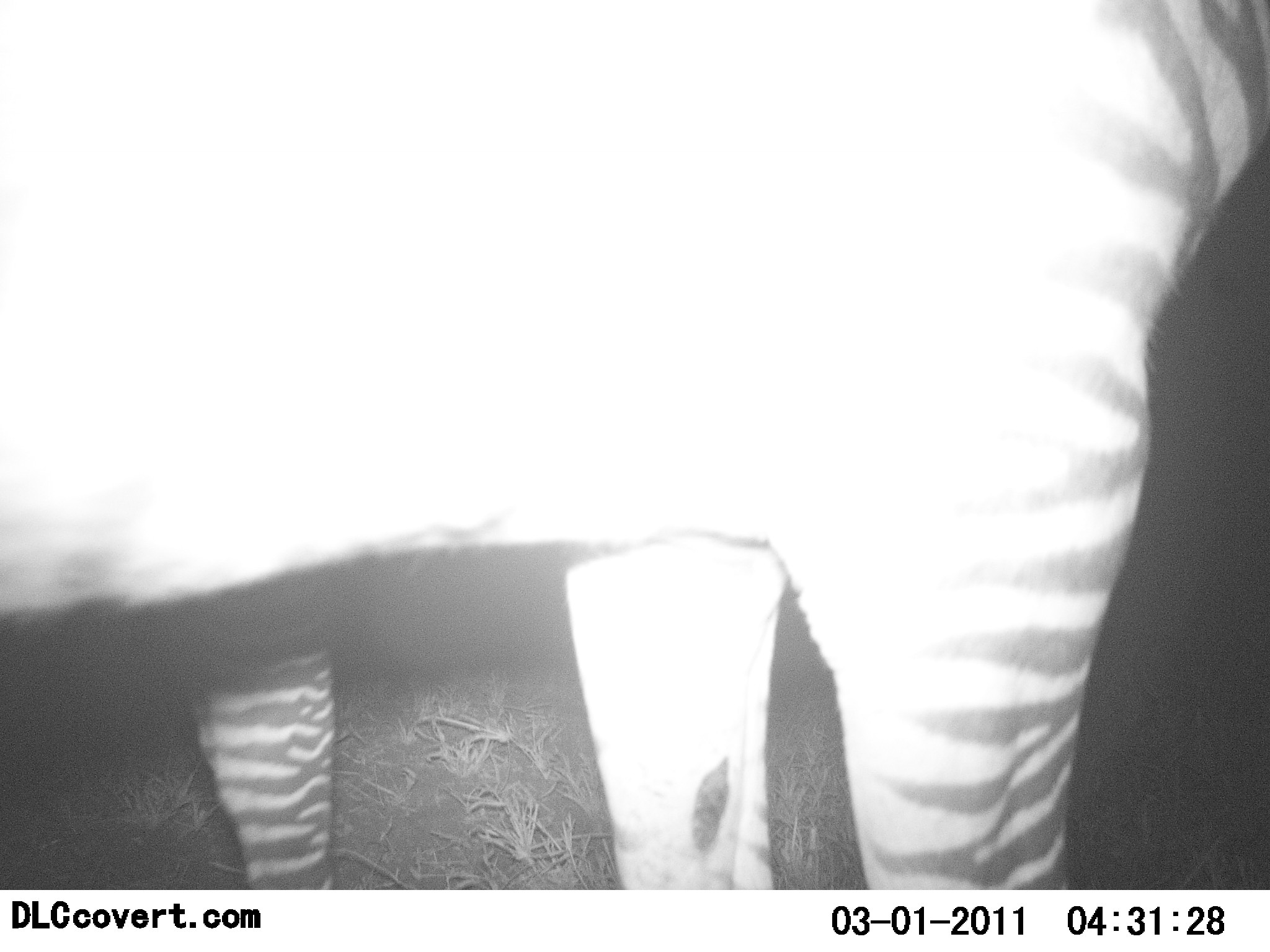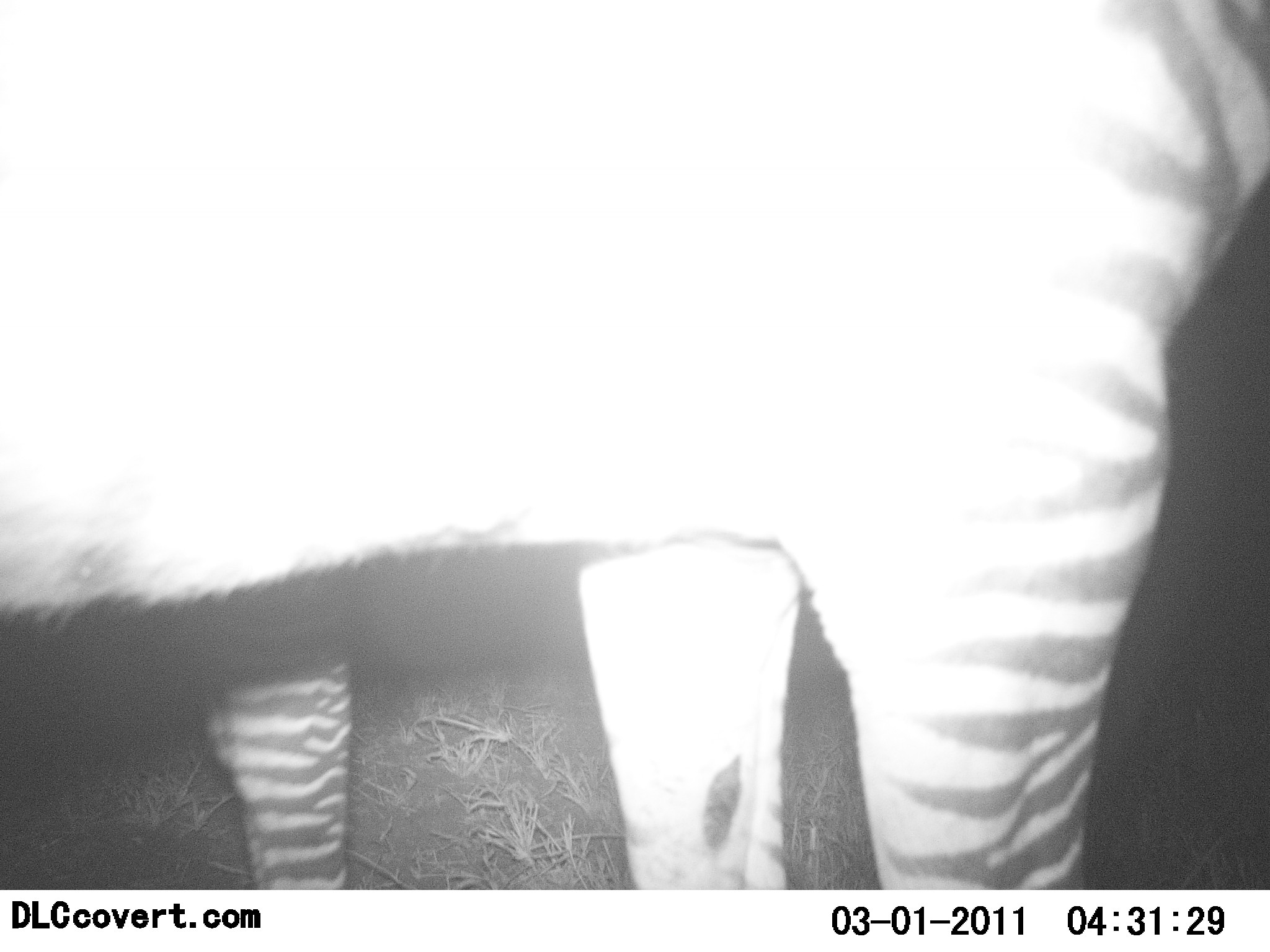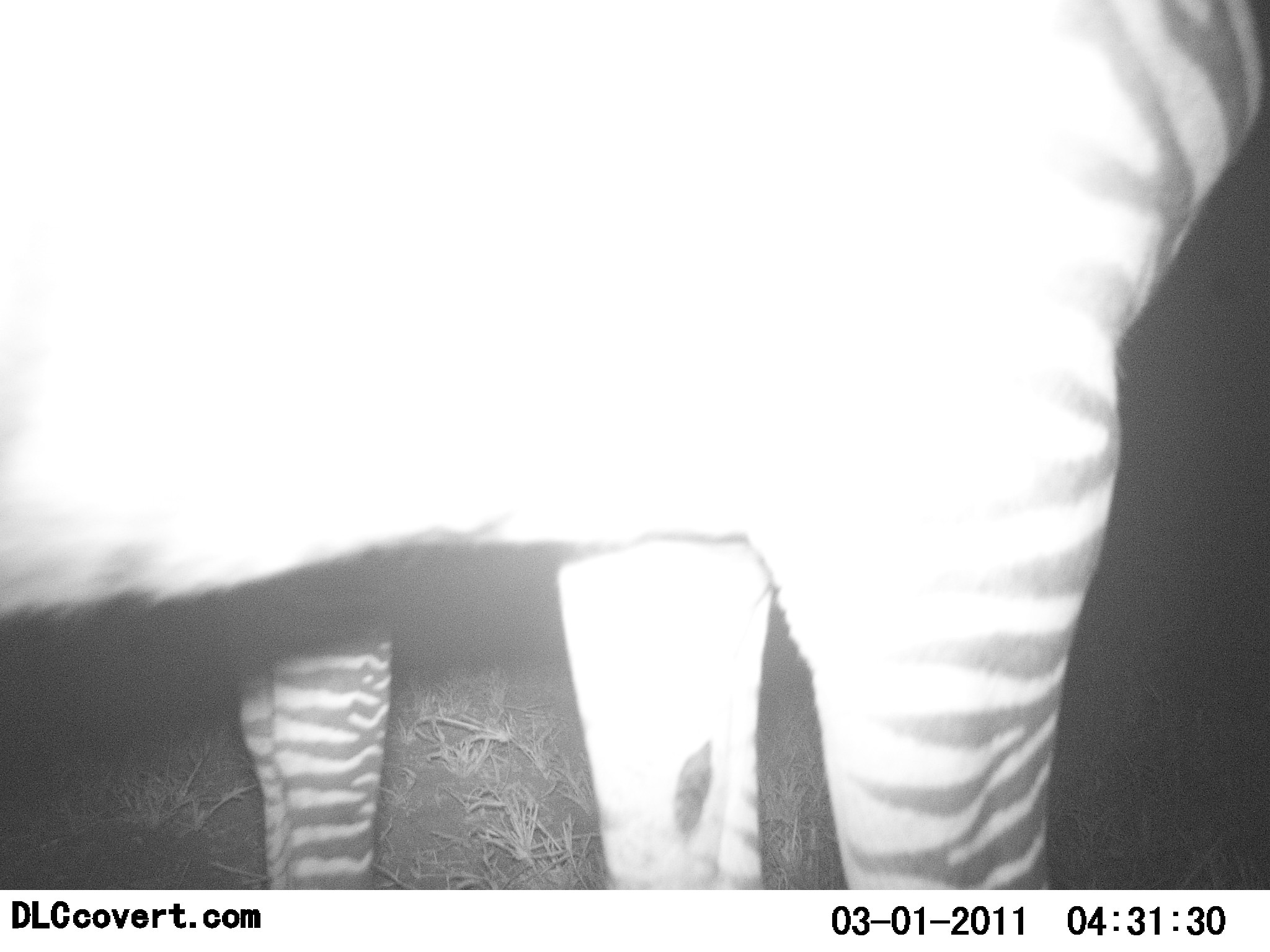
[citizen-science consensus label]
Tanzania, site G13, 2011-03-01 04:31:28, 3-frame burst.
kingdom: Animalia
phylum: Chordata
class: Mammalia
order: Perissodactyla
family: Equidae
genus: Equus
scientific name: Equus quagga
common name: plains zebra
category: zebra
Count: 2.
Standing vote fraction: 91%.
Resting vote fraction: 9%.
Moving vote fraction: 0%.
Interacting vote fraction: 0%.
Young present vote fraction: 0%.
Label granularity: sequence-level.